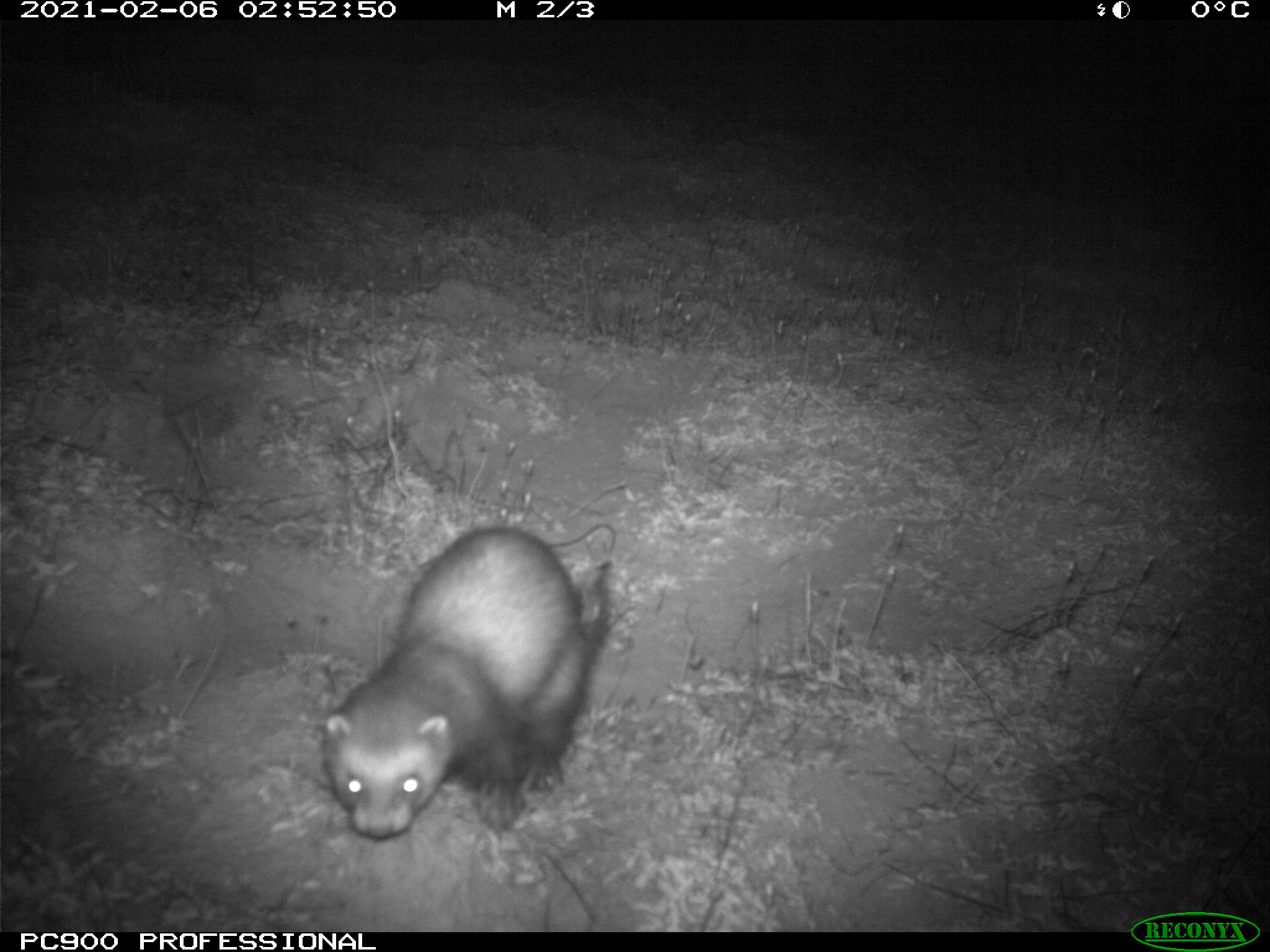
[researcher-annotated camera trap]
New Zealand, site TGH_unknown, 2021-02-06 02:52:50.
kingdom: Animalia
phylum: Chordata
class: Mammalia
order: Carnivora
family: Mustelidae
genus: Mustela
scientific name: Mustela furo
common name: ferret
Ferret (Mustela furo).